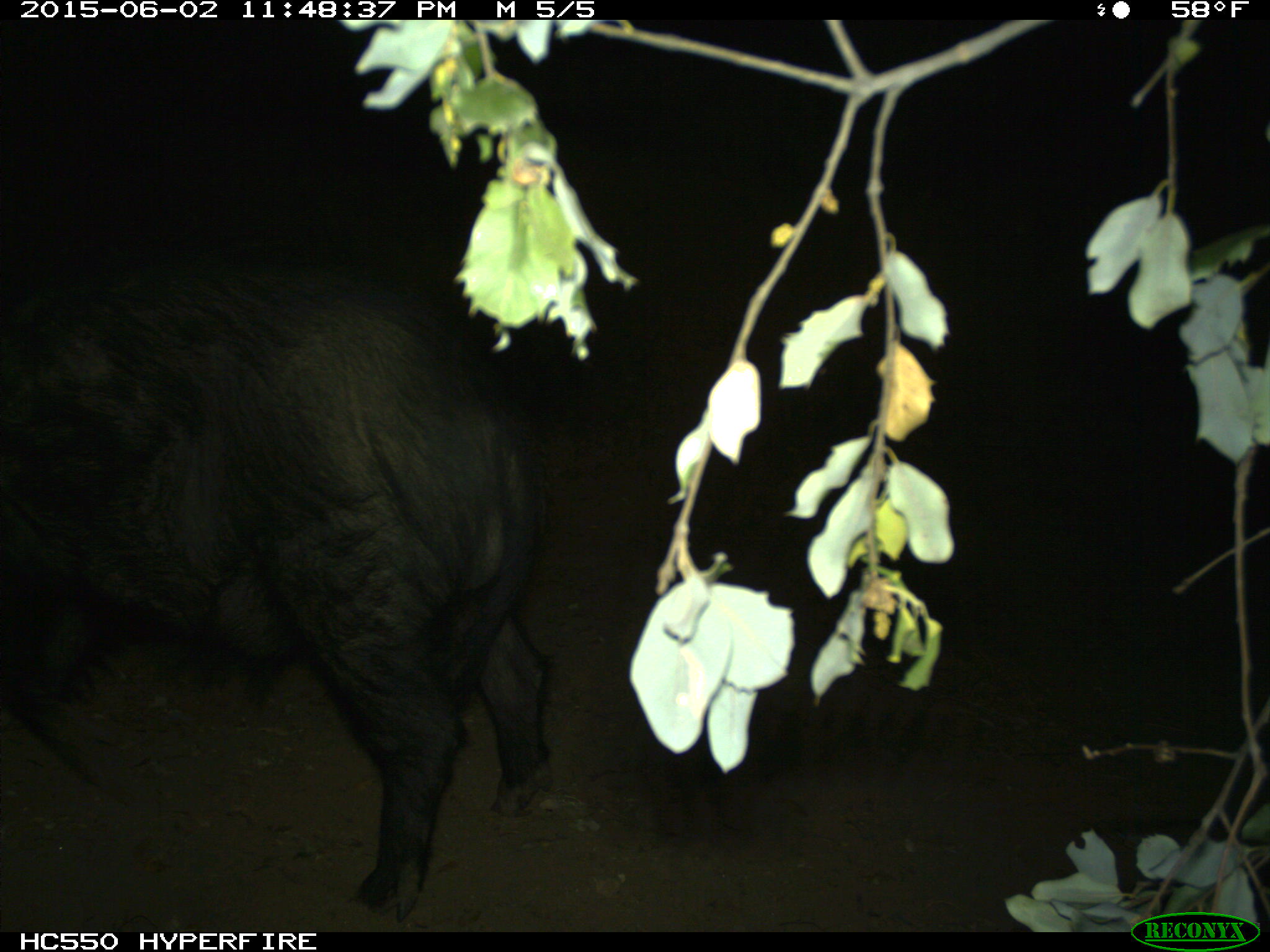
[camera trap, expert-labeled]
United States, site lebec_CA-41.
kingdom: Animalia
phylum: Chordata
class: Mammalia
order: Artiodactyla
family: Suidae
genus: Sus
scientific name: Sus scrofa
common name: wild boar